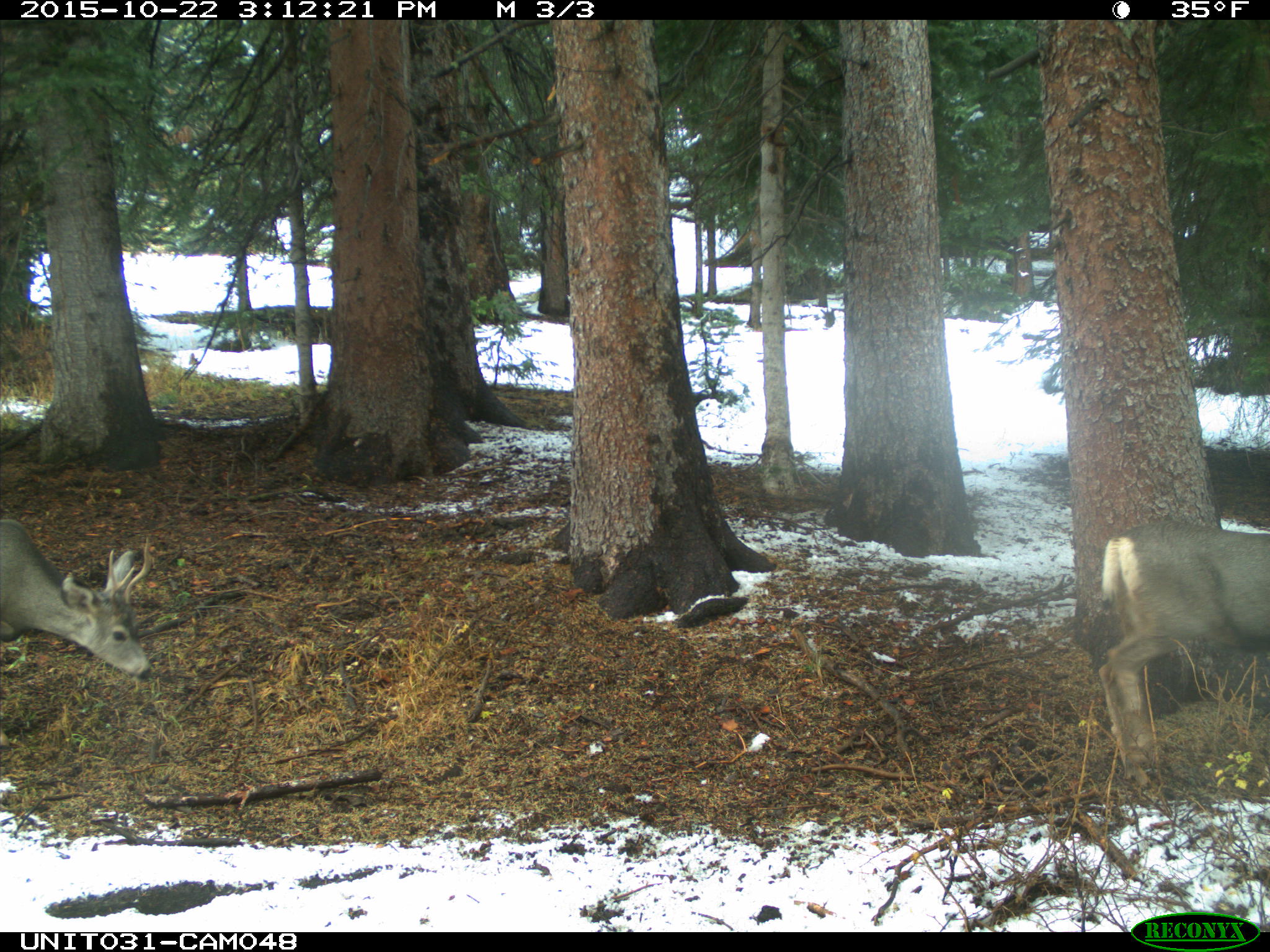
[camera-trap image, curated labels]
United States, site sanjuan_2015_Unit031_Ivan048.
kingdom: Animalia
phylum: Chordata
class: Mammalia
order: Artiodactyla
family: Cervidae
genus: Odocoileus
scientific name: Odocoileus hemionus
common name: mule deer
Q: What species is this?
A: Odocoileus hemionus (mule deer).